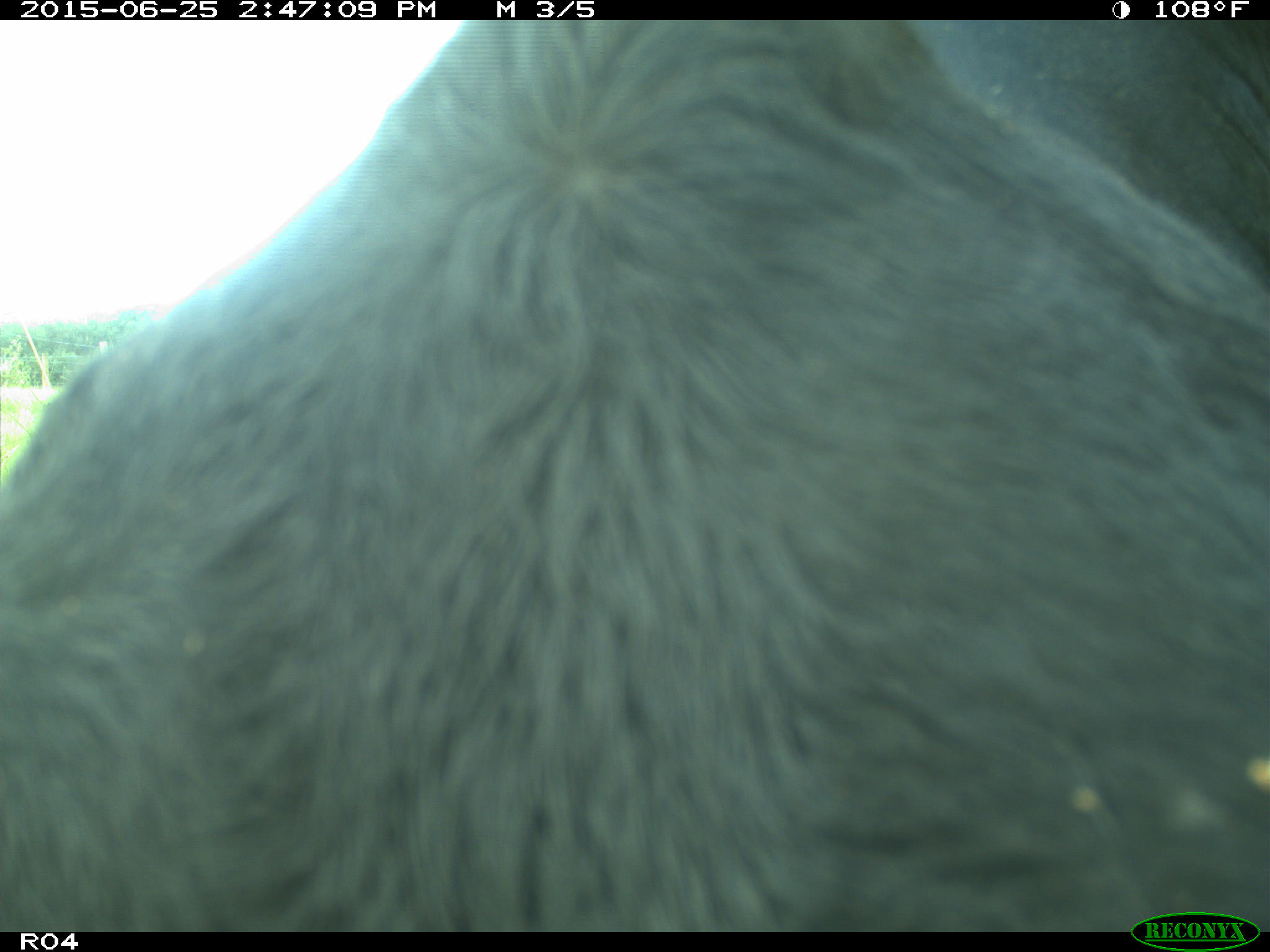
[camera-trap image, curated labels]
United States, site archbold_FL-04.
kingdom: Animalia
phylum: Chordata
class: Mammalia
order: Artiodactyla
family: Bovidae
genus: Bos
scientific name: Bos taurus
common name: domestic cow